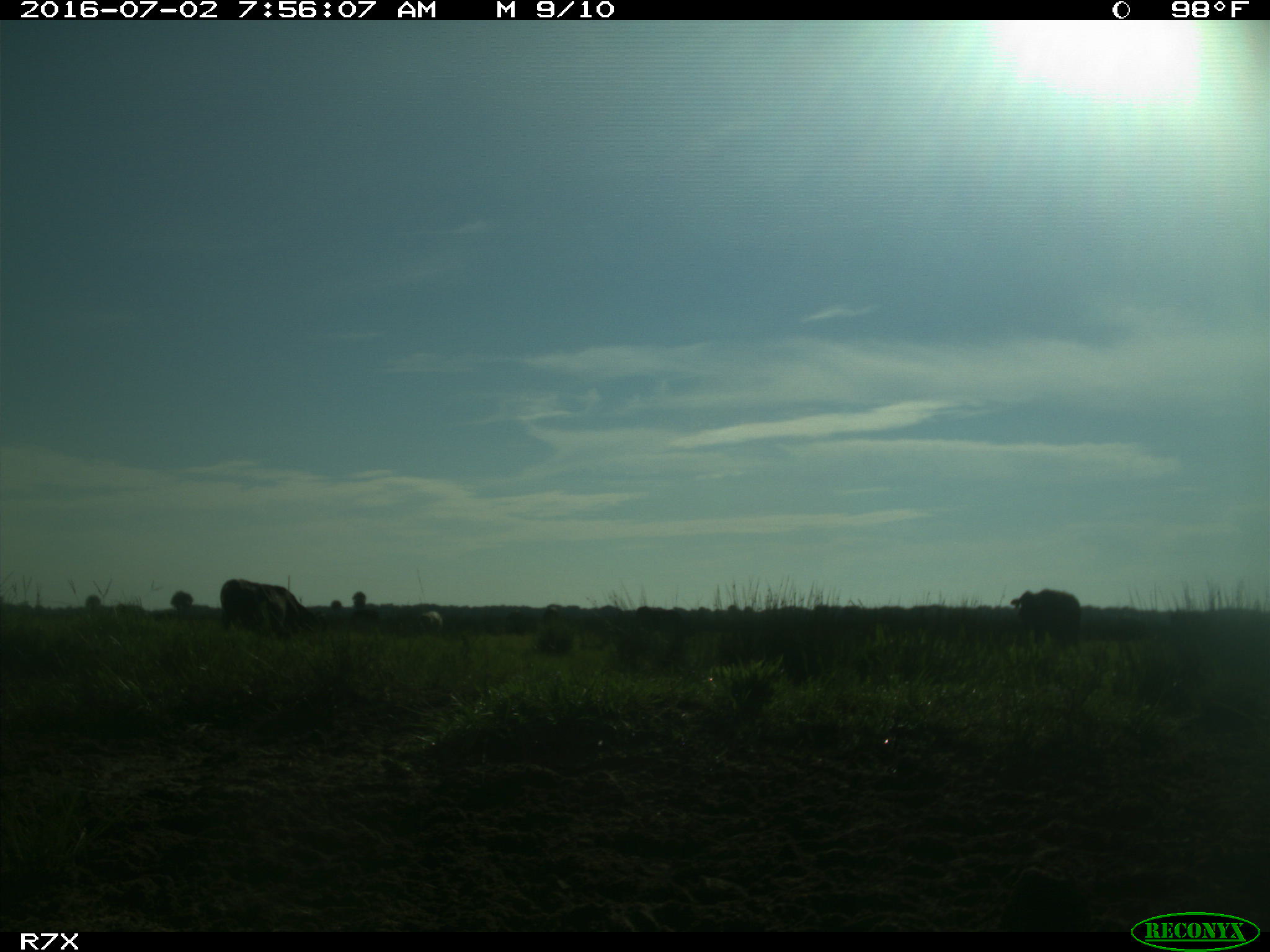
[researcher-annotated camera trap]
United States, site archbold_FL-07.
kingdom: Animalia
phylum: Chordata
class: Mammalia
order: Artiodactyla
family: Bovidae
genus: Bos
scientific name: Bos taurus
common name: domestic cow